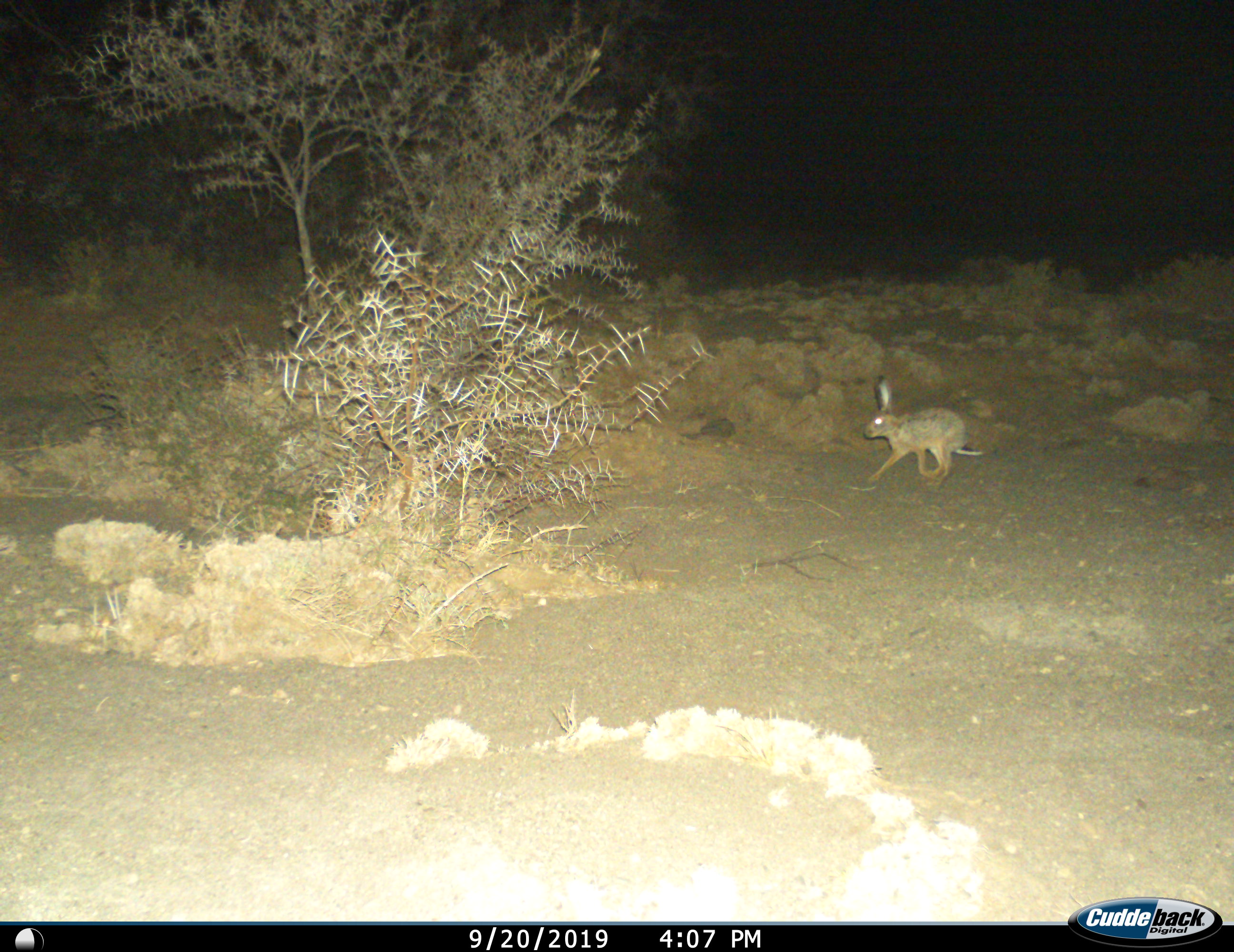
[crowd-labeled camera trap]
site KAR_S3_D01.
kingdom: Animalia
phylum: Chordata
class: Mammalia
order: Lagomorpha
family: Leporidae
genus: Lepus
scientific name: Lepus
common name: hare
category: hareunknown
Hareunknown (hare) (Lepus), count 1. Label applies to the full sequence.